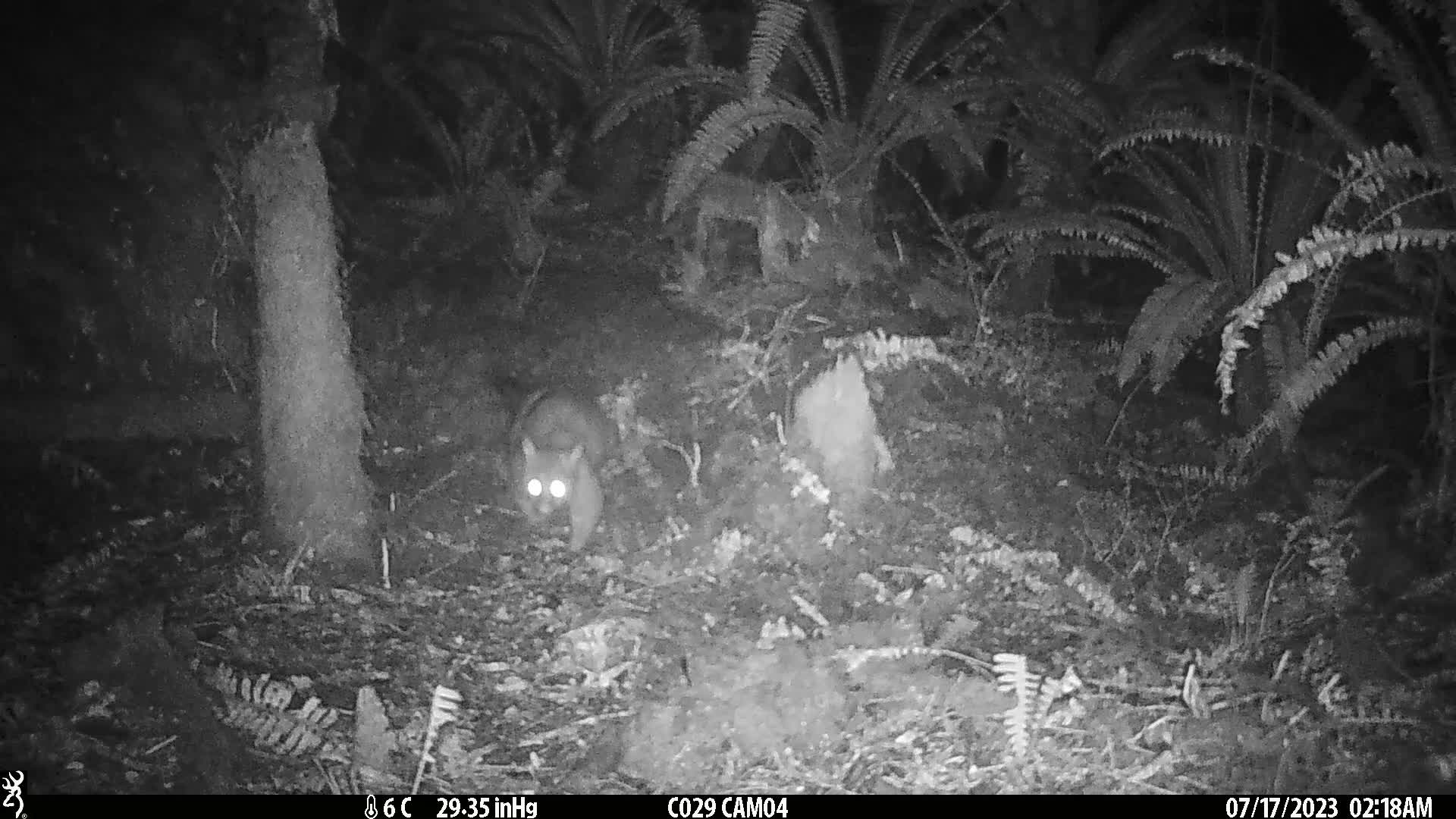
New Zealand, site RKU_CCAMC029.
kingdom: Animalia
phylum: Chordata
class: Mammalia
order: Diprotodontia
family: Phalangeridae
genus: Trichosurus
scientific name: Trichosurus vulpecula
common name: common brushtail possum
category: possum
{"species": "possum (common brushtail possum) (Trichosurus vulpecula)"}